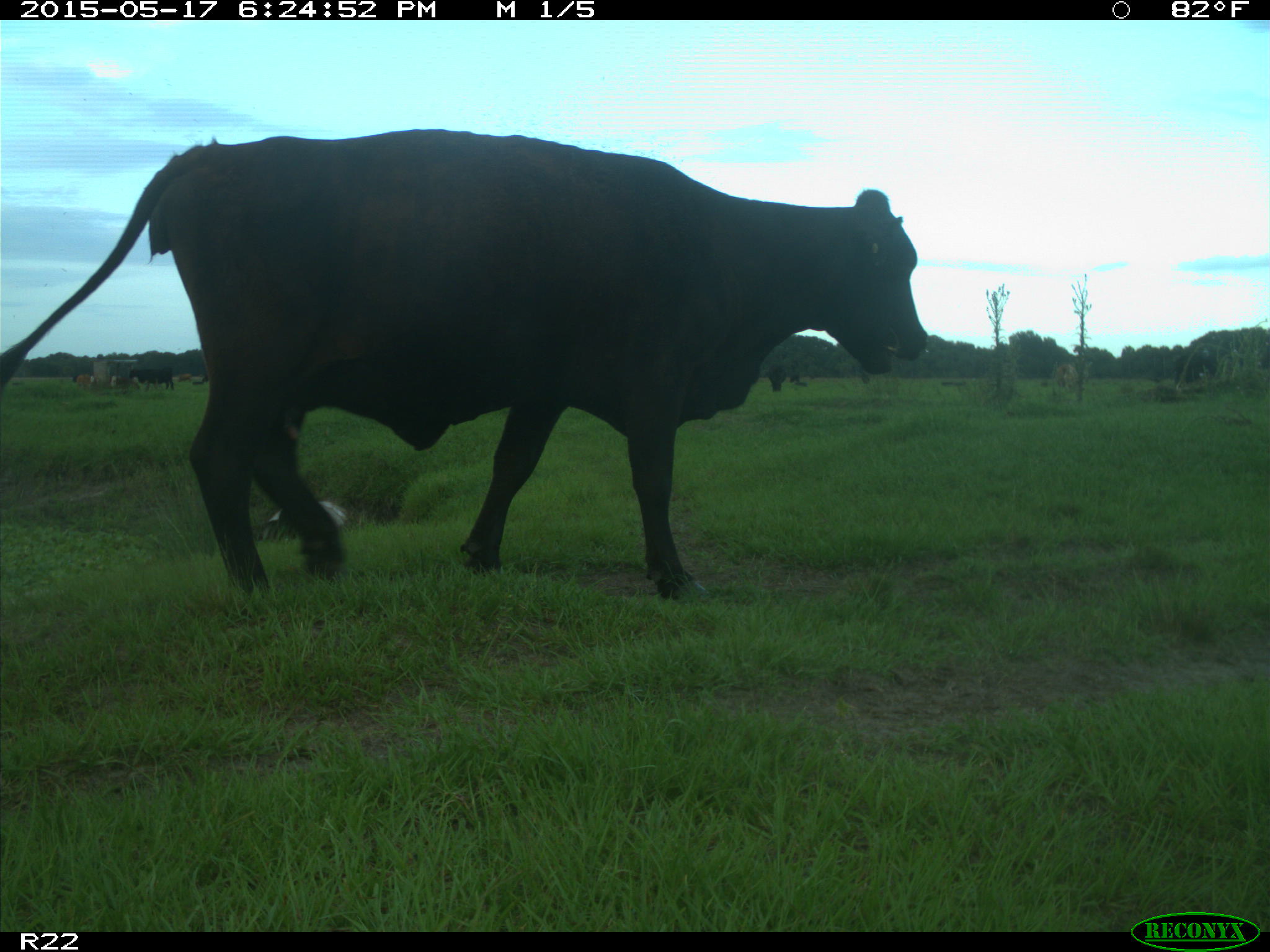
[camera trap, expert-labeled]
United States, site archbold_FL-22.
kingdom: Animalia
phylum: Chordata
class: Mammalia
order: Artiodactyla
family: Bovidae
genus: Bos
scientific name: Bos taurus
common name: domestic cow